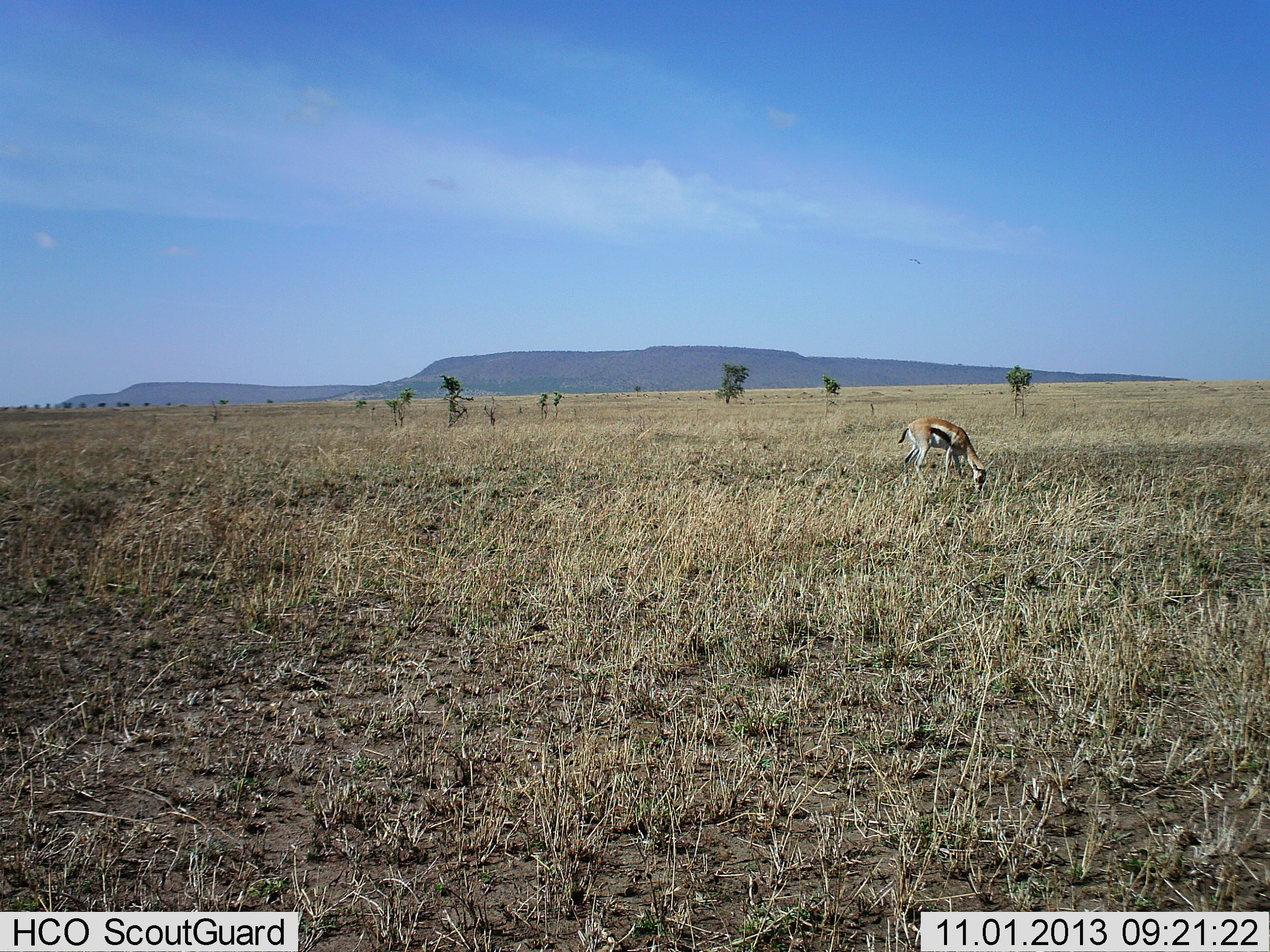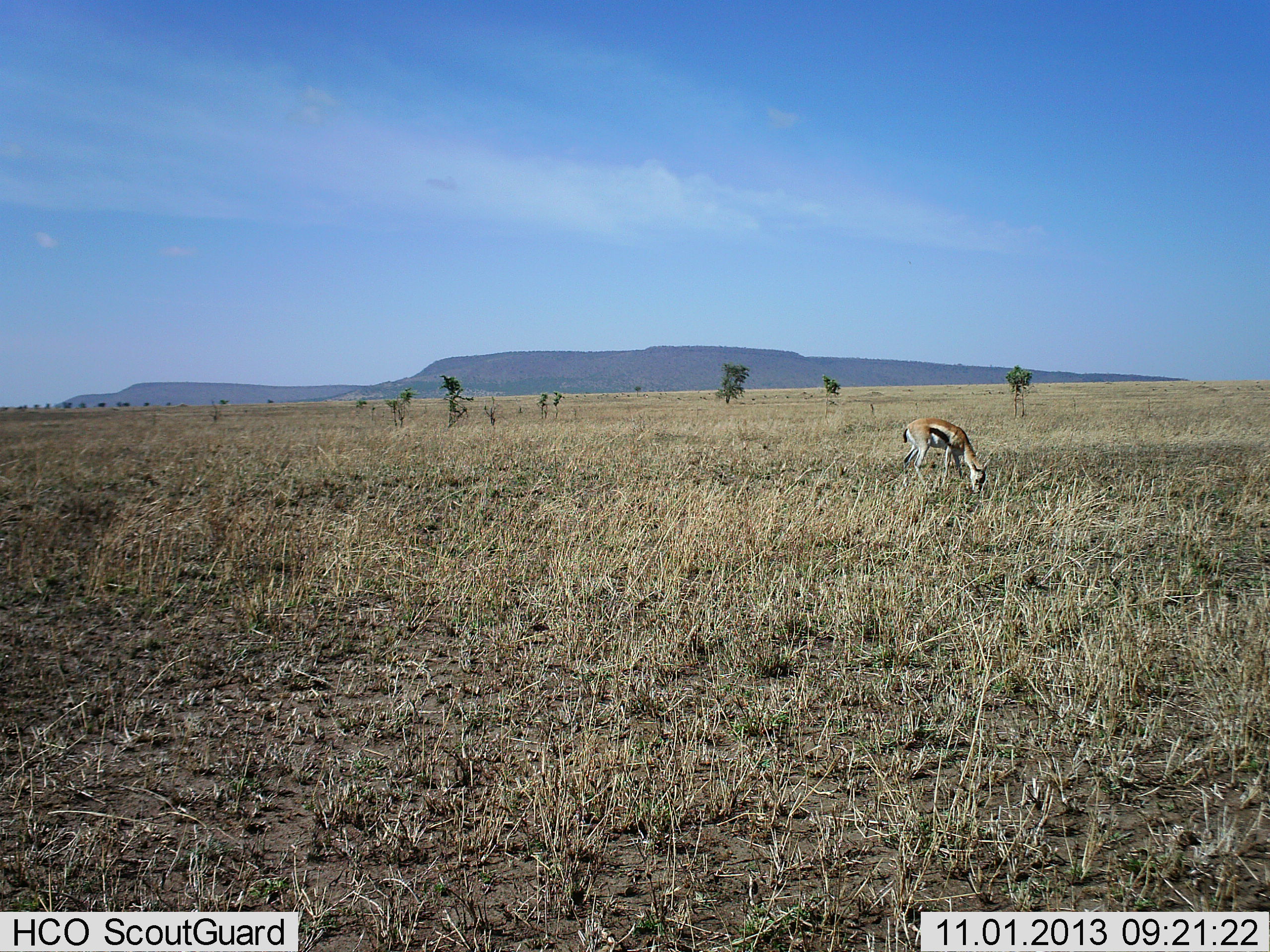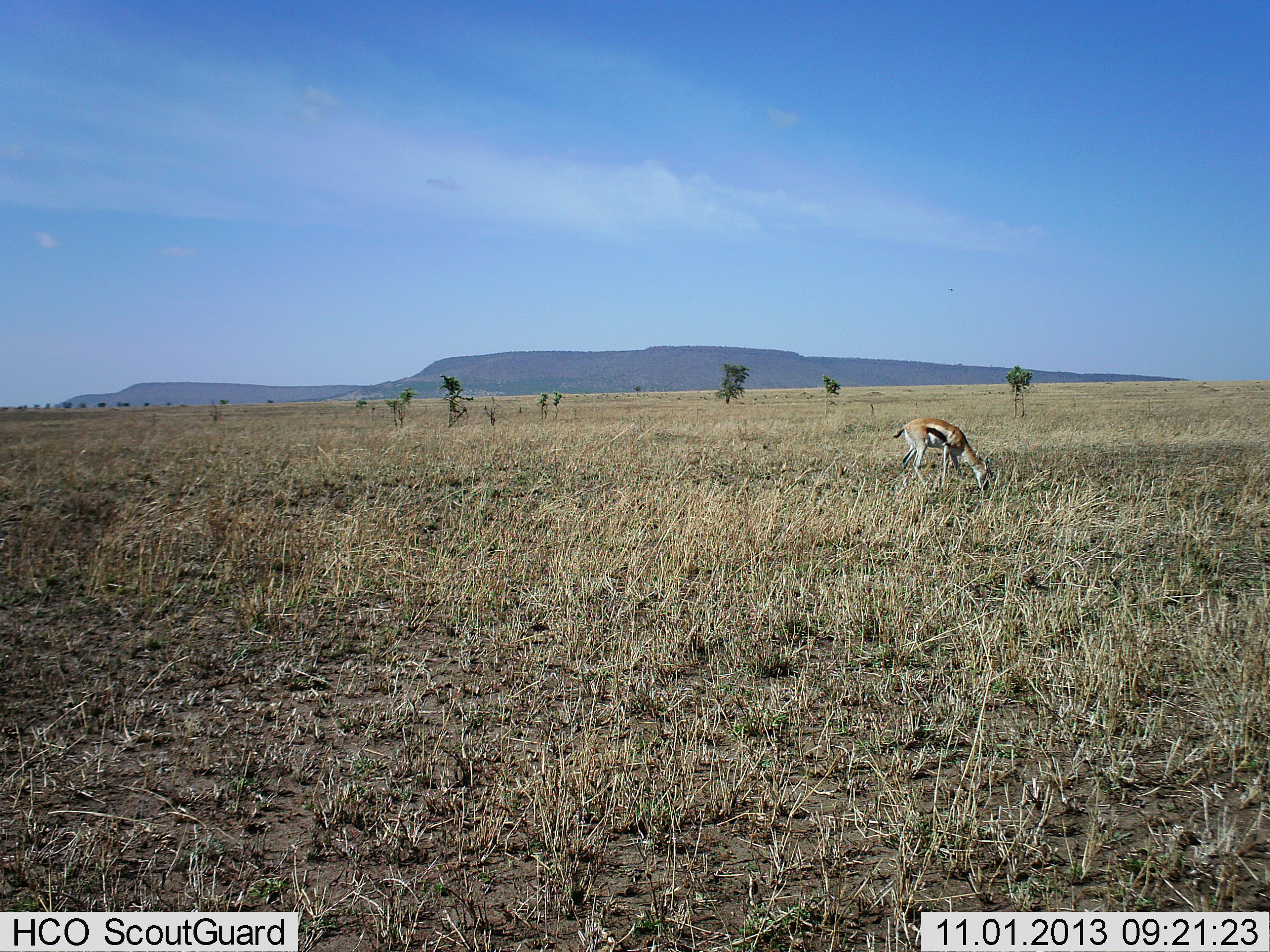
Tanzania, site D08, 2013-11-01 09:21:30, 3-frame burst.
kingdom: Animalia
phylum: Chordata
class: Mammalia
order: Artiodactyla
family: Bovidae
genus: Eudorcas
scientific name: Eudorcas thomsonii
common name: thomson's gazelle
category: gazellethomsons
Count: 1.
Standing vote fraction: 10%.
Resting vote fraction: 0%.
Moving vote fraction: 10%.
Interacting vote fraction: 0%.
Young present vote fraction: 0%.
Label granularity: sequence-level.